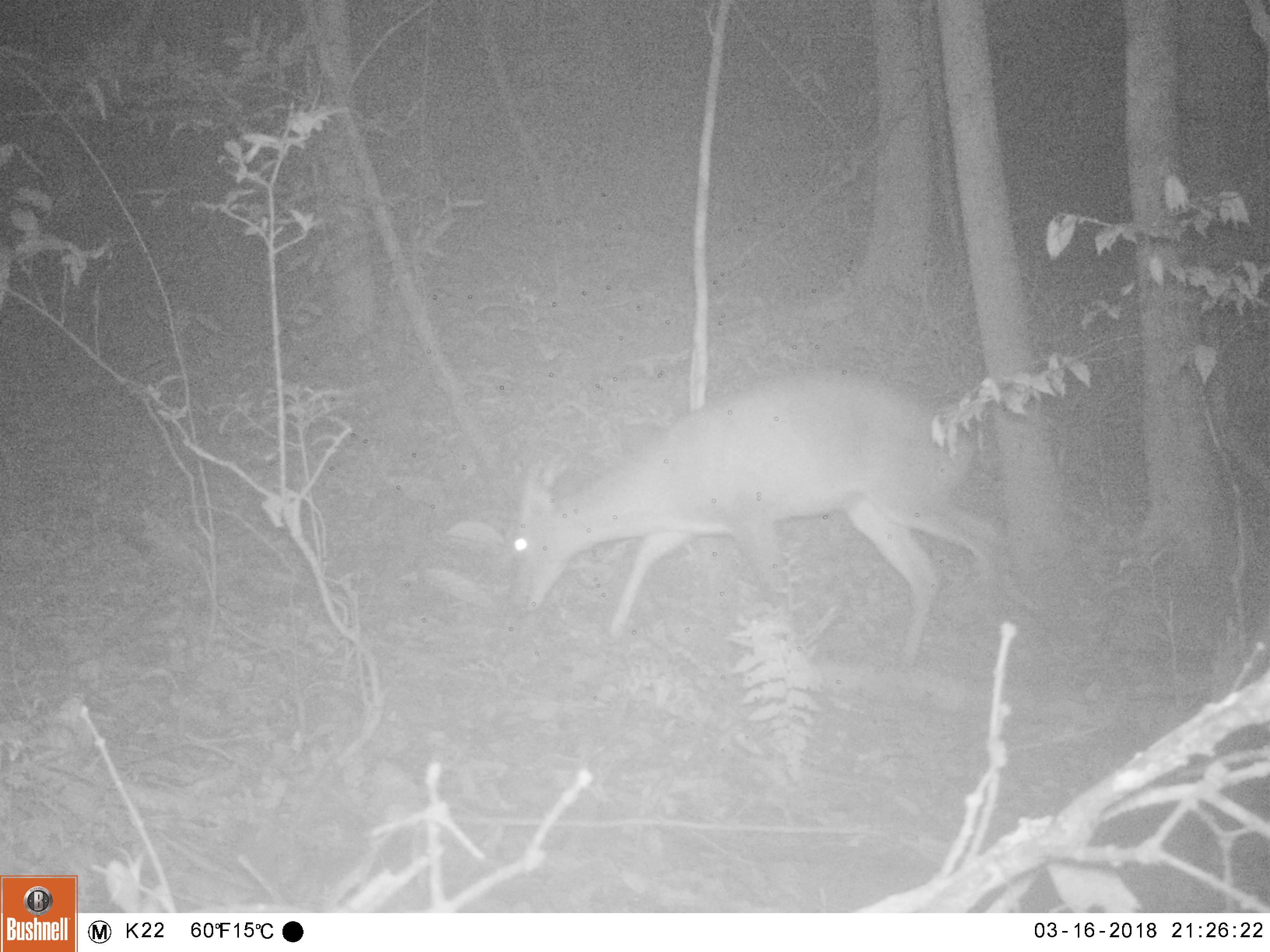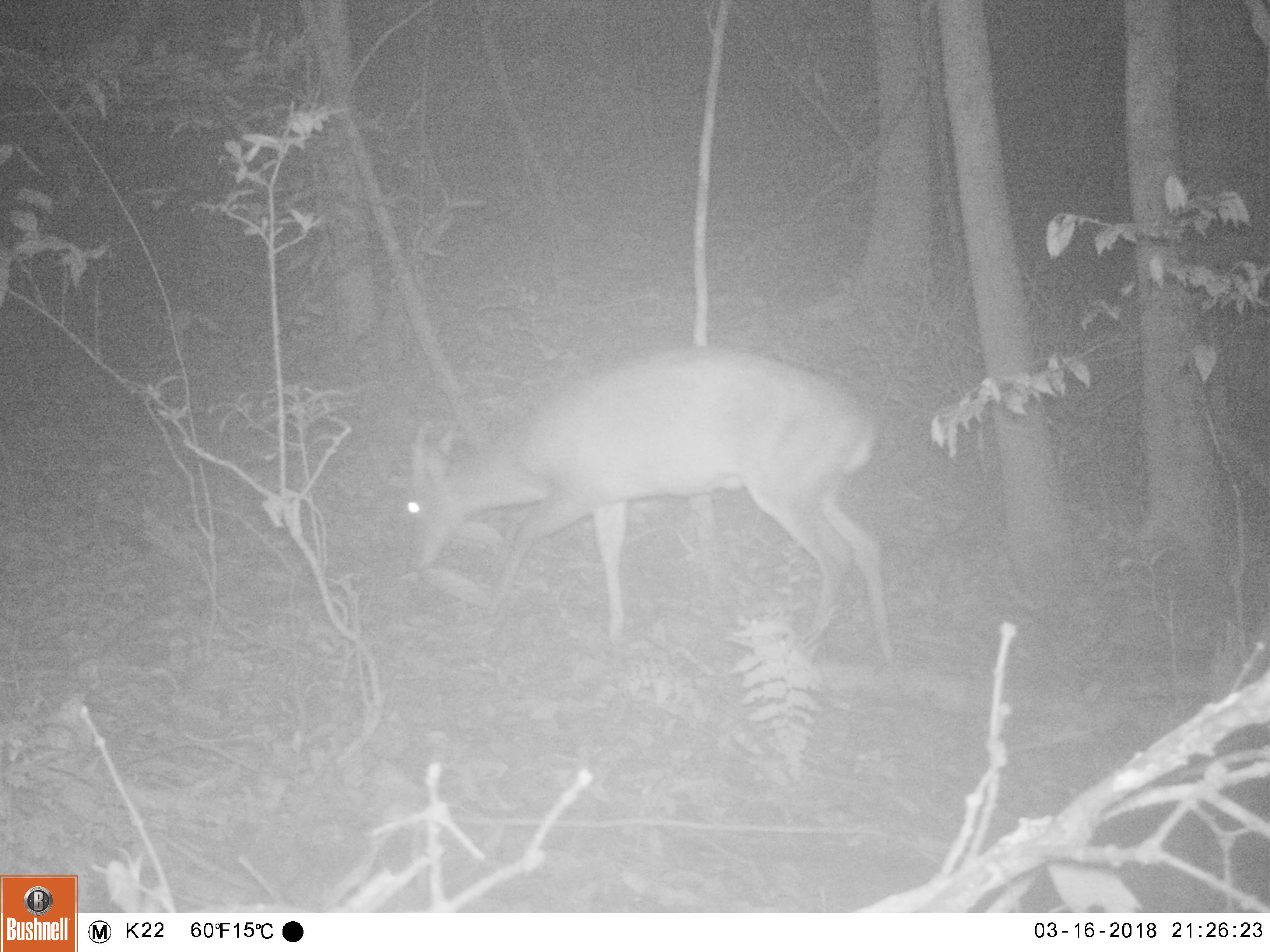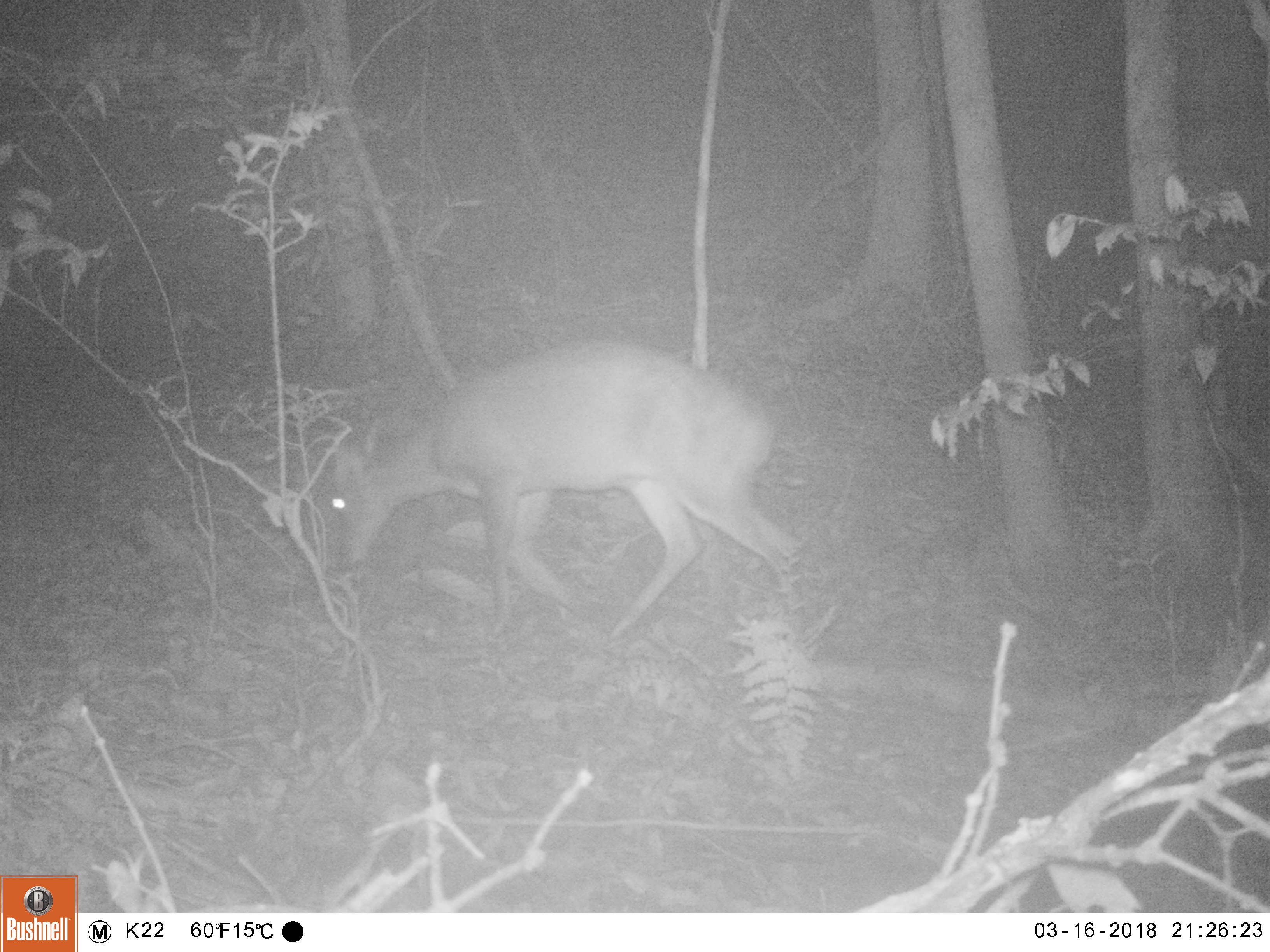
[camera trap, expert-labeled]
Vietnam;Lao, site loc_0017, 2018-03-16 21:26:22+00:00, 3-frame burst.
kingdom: Animalia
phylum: Chordata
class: Mammalia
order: Artiodactyla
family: Cervidae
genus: Muntiacus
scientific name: Muntiacus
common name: muntjacs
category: unidentified muntjac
Unidentified muntjac (muntjacs) (Muntiacus). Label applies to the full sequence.